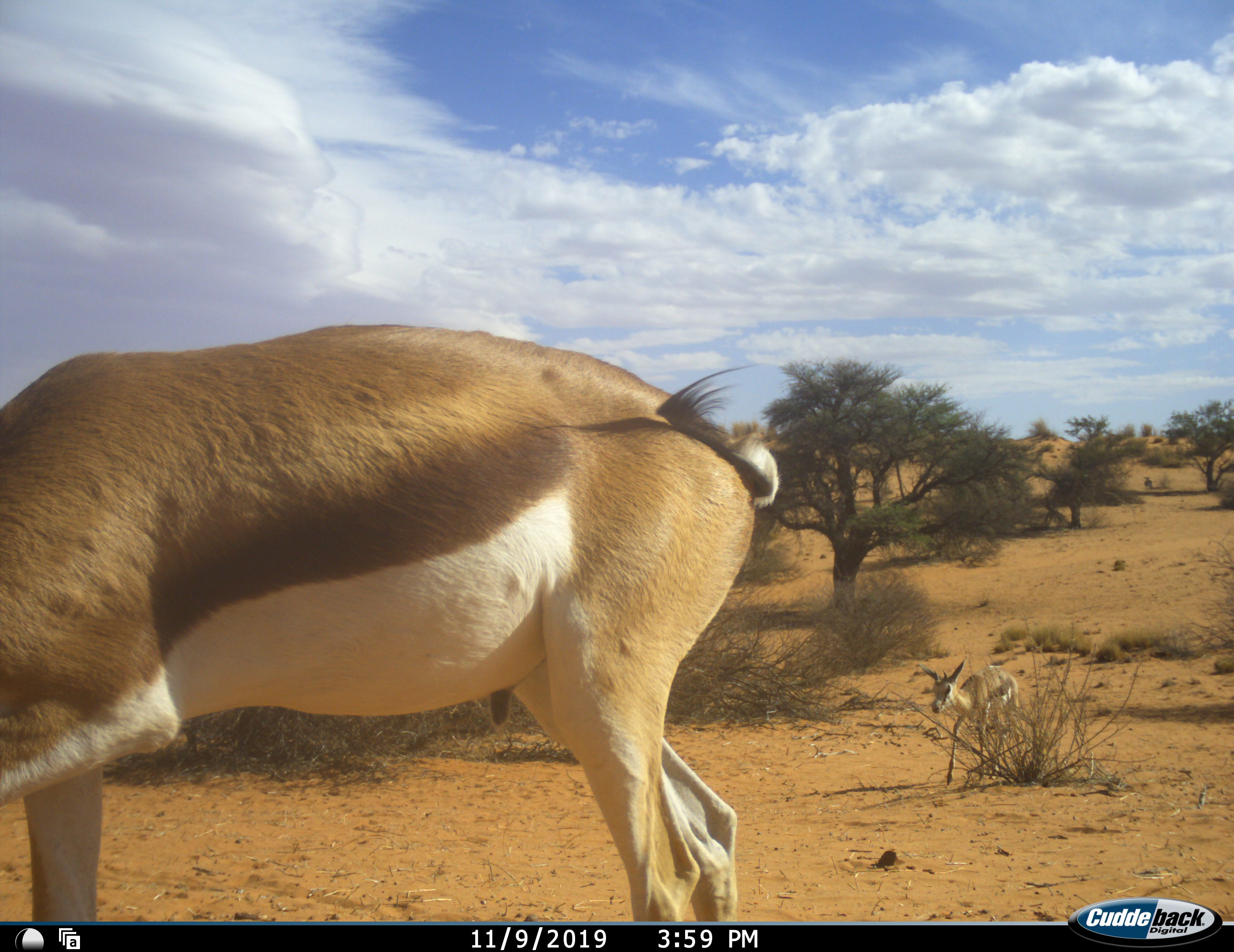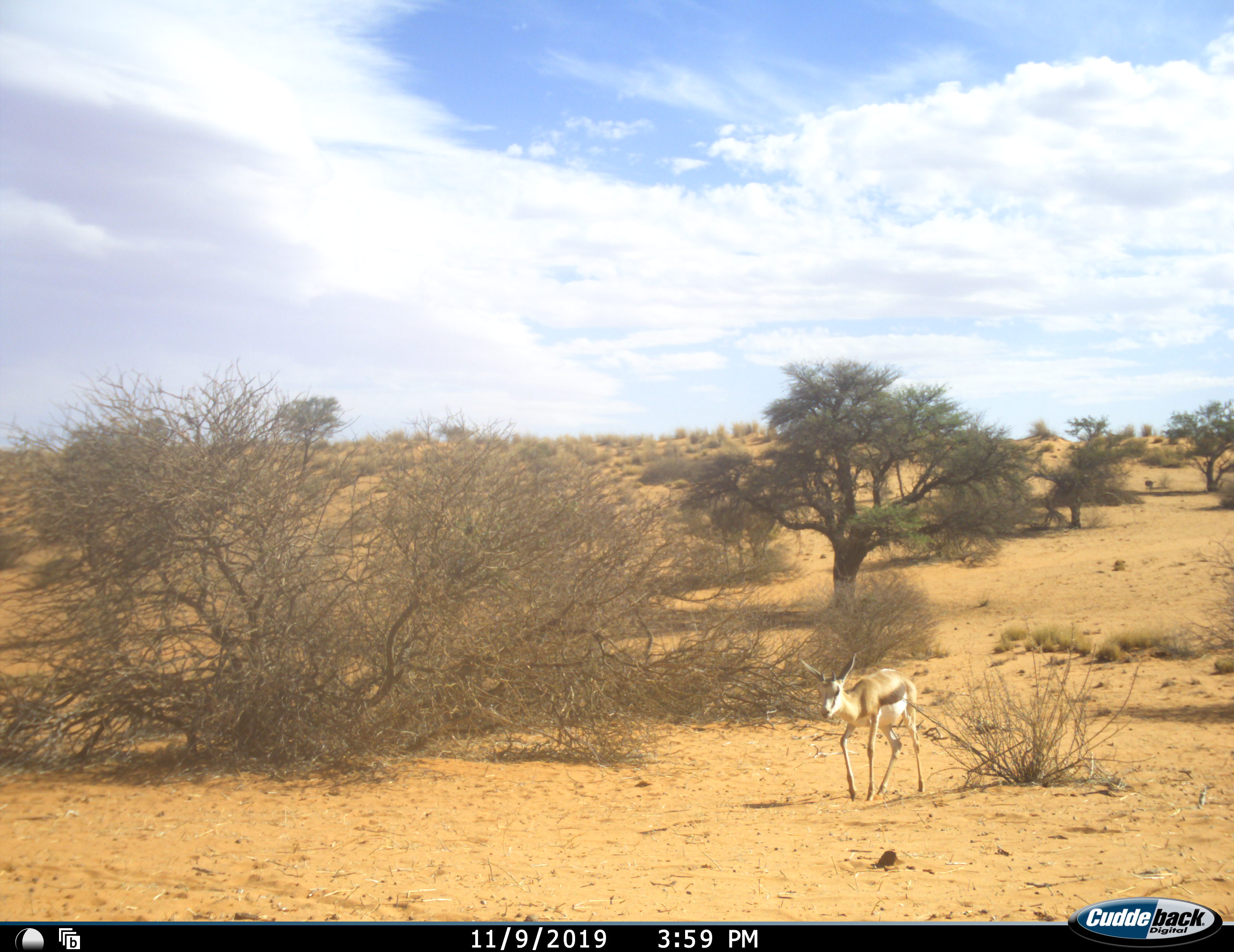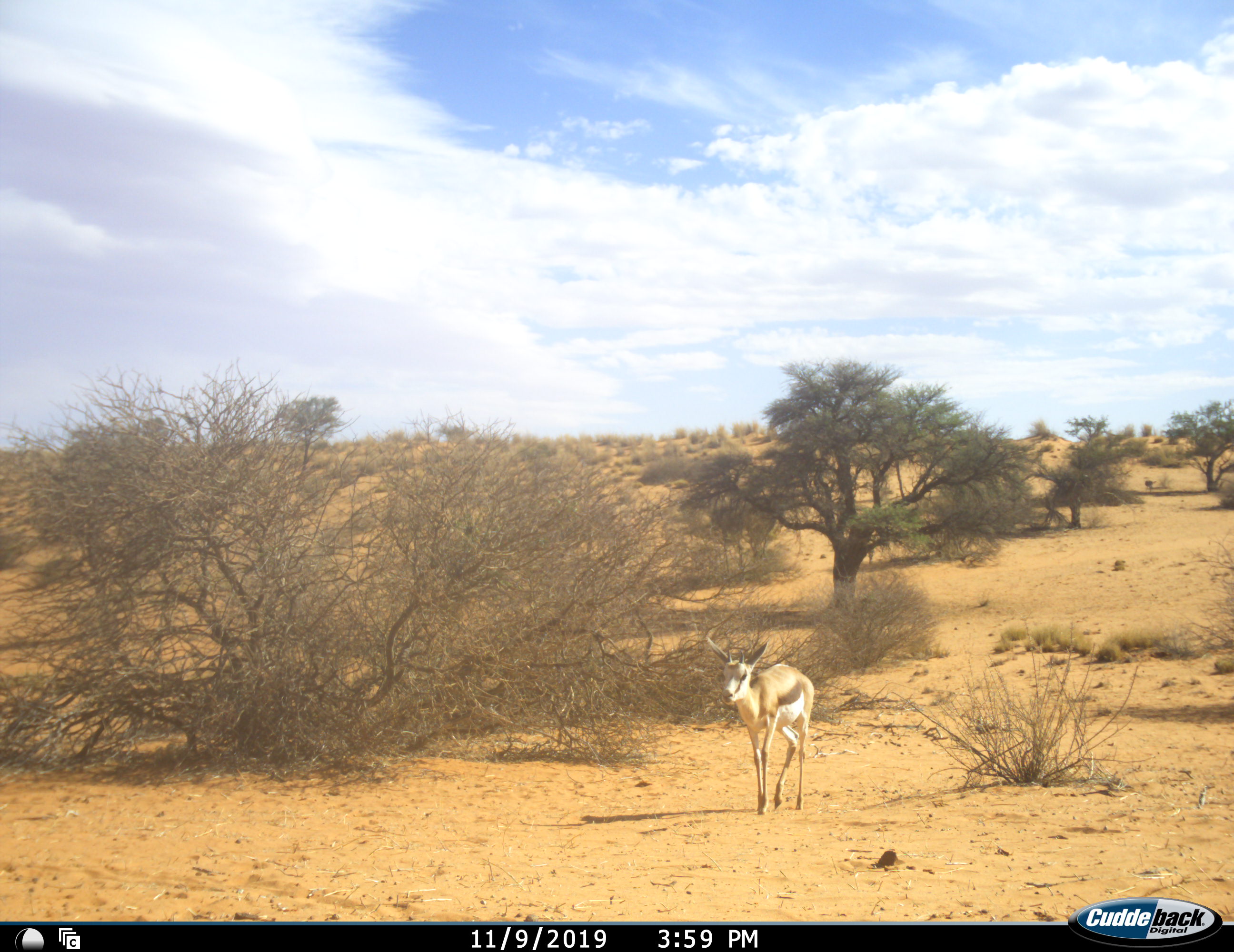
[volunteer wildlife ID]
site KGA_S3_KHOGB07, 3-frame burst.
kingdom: Animalia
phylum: Chordata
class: Mammalia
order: Artiodactyla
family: Bovidae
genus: Antidorcas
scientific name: Antidorcas marsupialis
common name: springbok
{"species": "springbok (Antidorcas marsupialis)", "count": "2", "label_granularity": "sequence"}